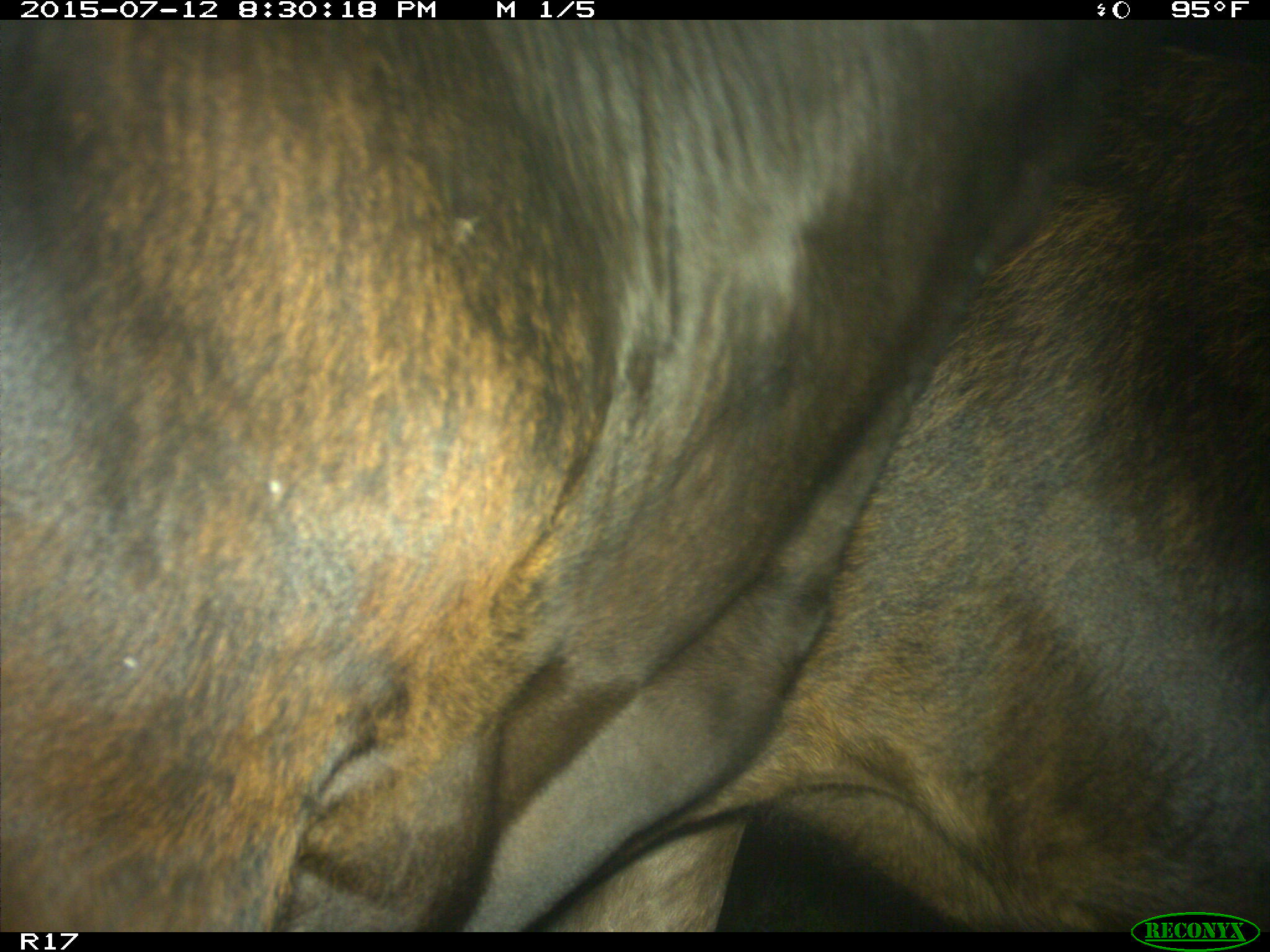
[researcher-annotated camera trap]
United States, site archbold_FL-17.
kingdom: Animalia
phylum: Chordata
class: Mammalia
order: Artiodactyla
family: Bovidae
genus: Bos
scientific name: Bos taurus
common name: domestic cow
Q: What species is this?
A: Bos taurus (domestic cow).